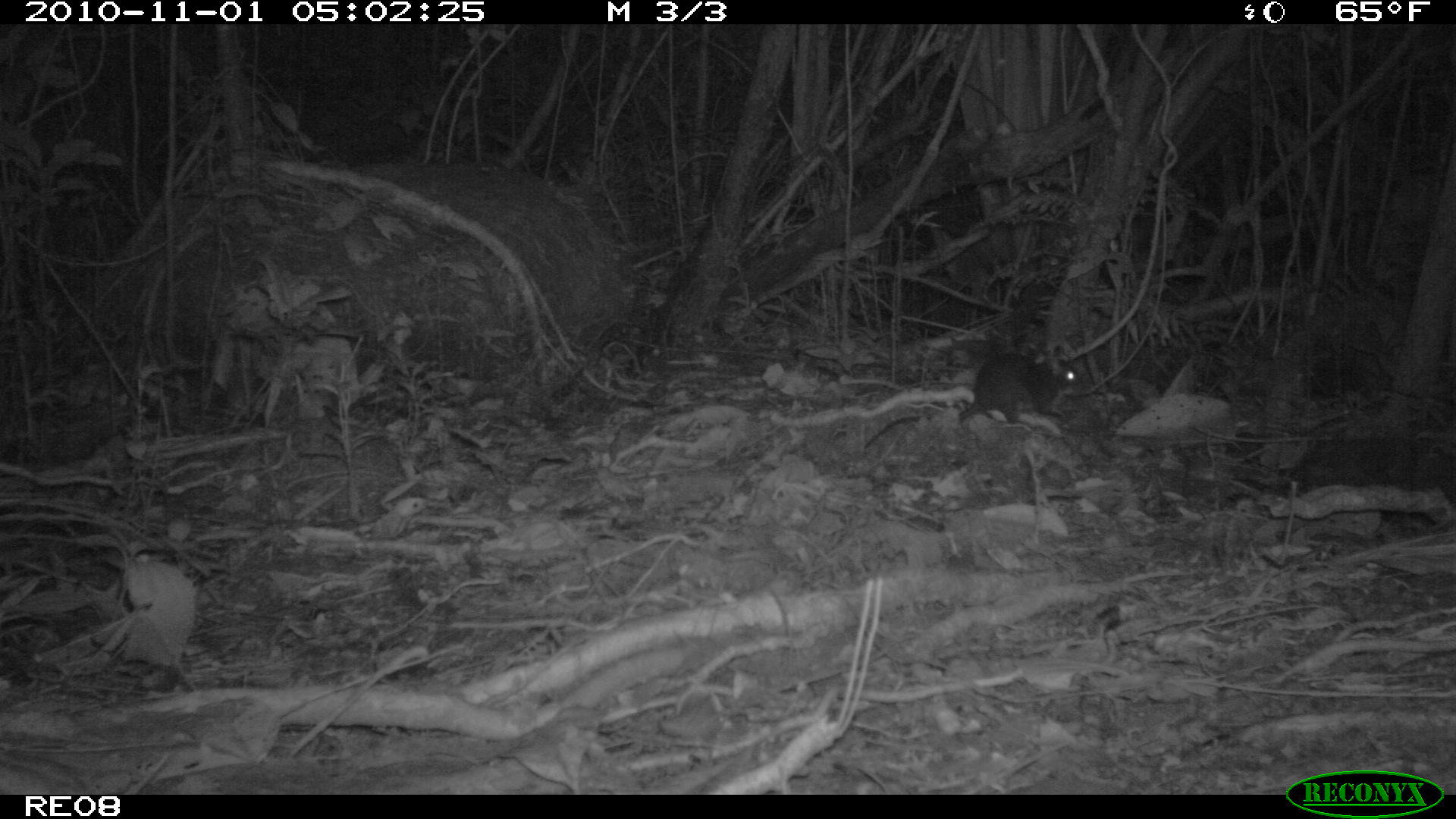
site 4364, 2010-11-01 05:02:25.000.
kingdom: Animalia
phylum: Chordata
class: Mammalia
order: Rodentia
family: Muridae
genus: Rattus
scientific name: Rattus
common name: rodent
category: unknown rat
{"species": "unknown rat (rodent) (Rattus)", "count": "1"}